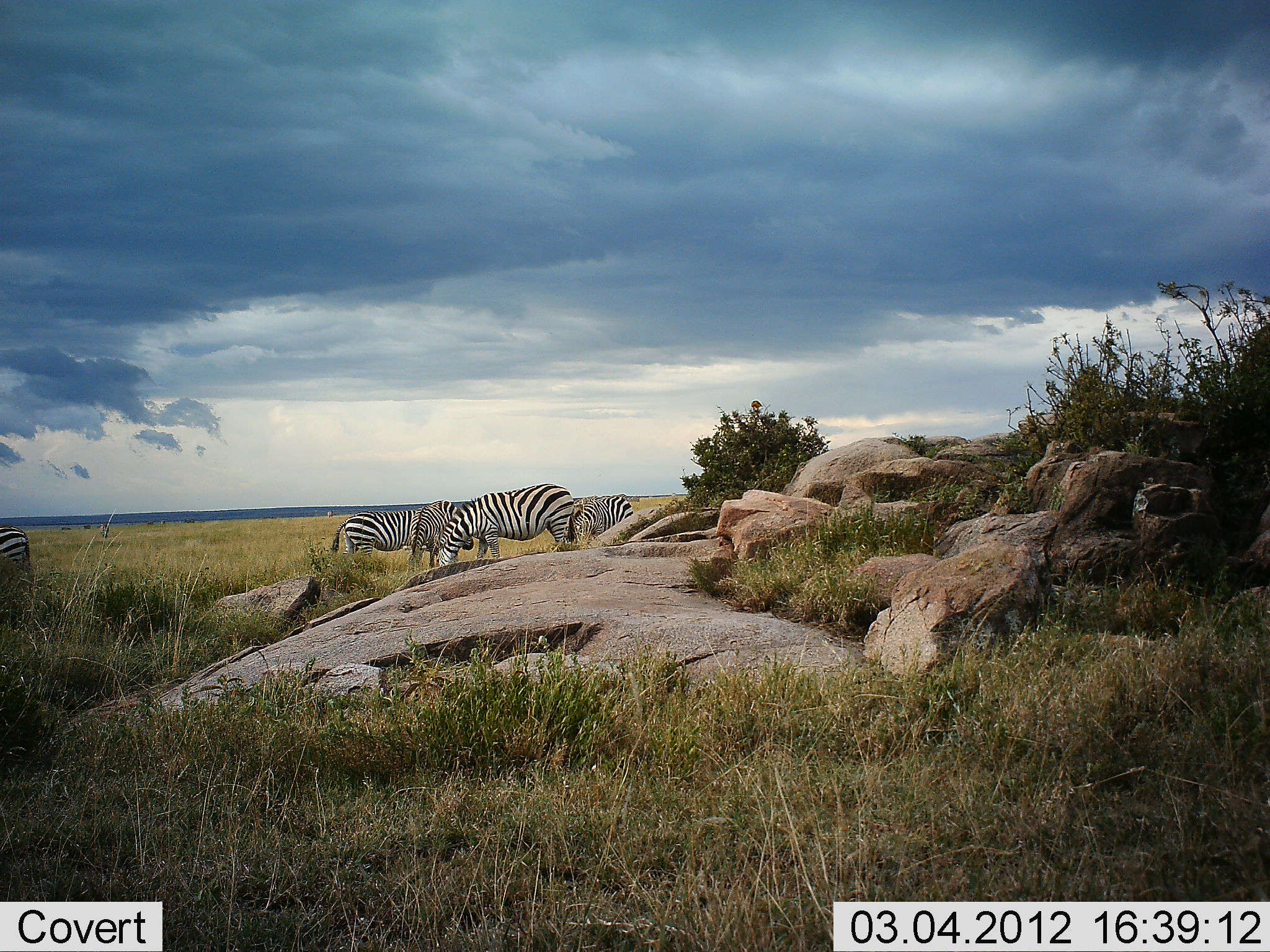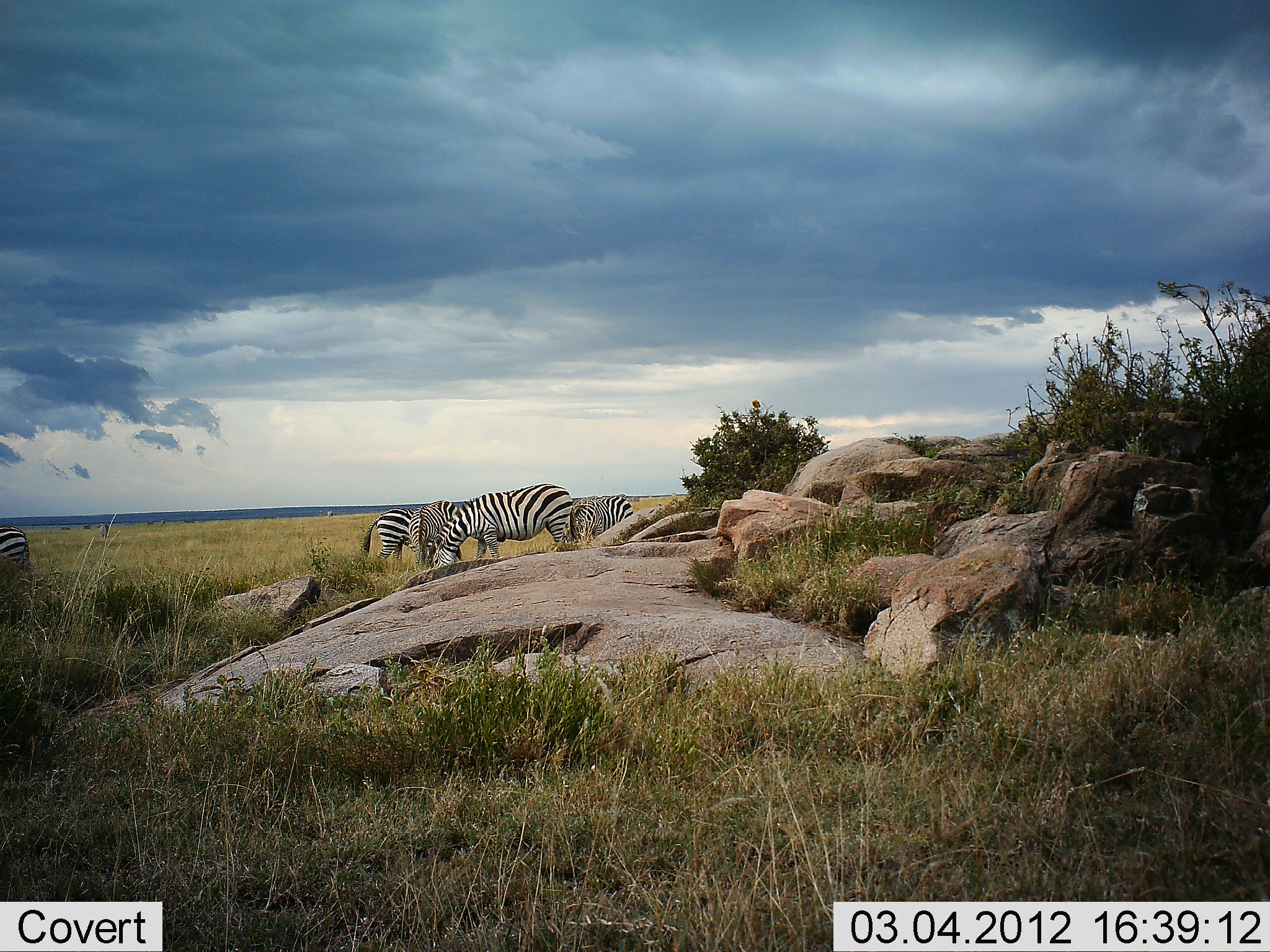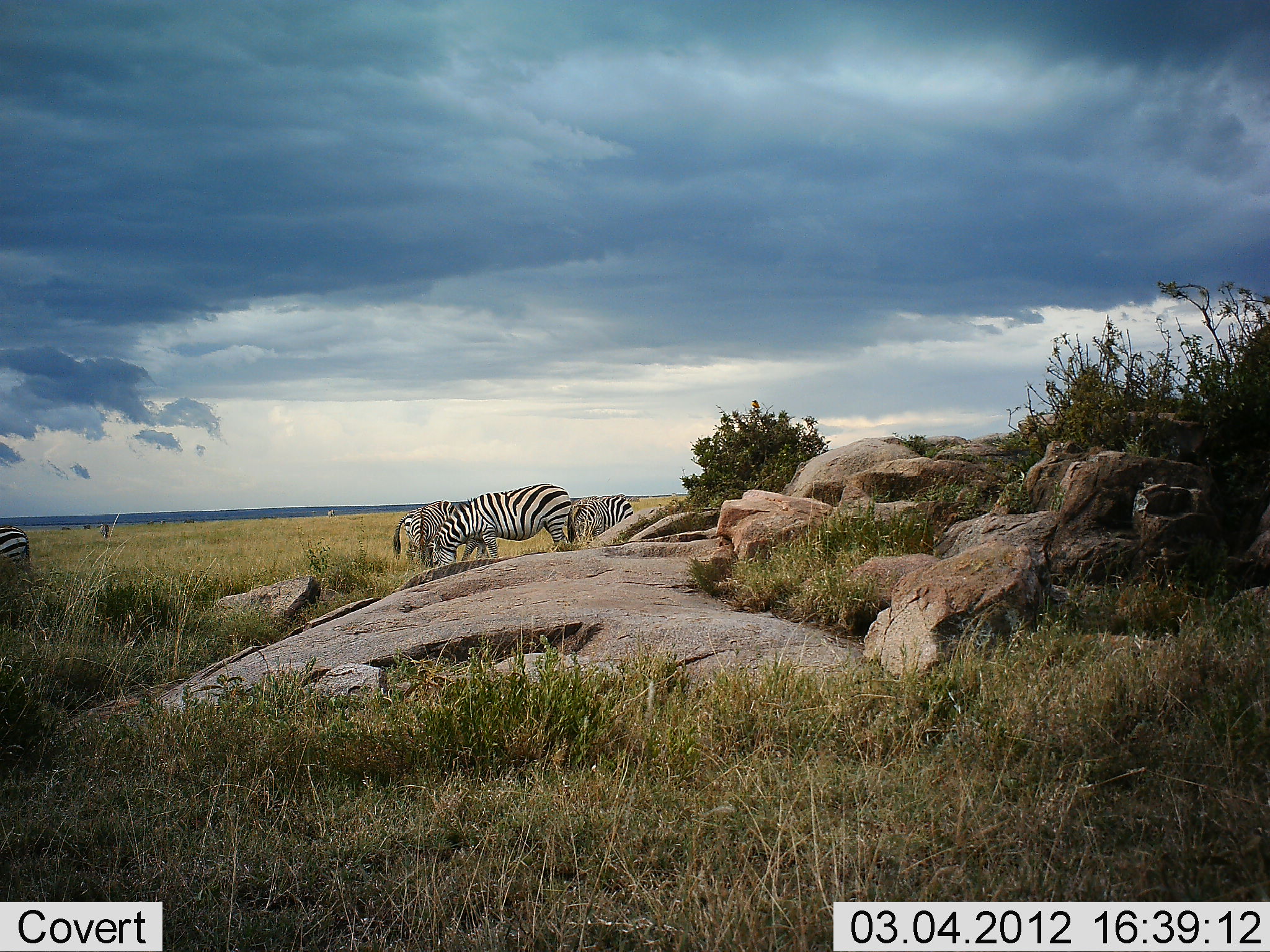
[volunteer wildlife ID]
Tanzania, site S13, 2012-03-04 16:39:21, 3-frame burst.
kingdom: Animalia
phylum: Chordata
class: Mammalia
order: Perissodactyla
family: Equidae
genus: Equus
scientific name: Equus quagga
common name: plains zebra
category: zebra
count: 5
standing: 50%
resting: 0%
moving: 21%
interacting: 0%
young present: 0%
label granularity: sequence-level